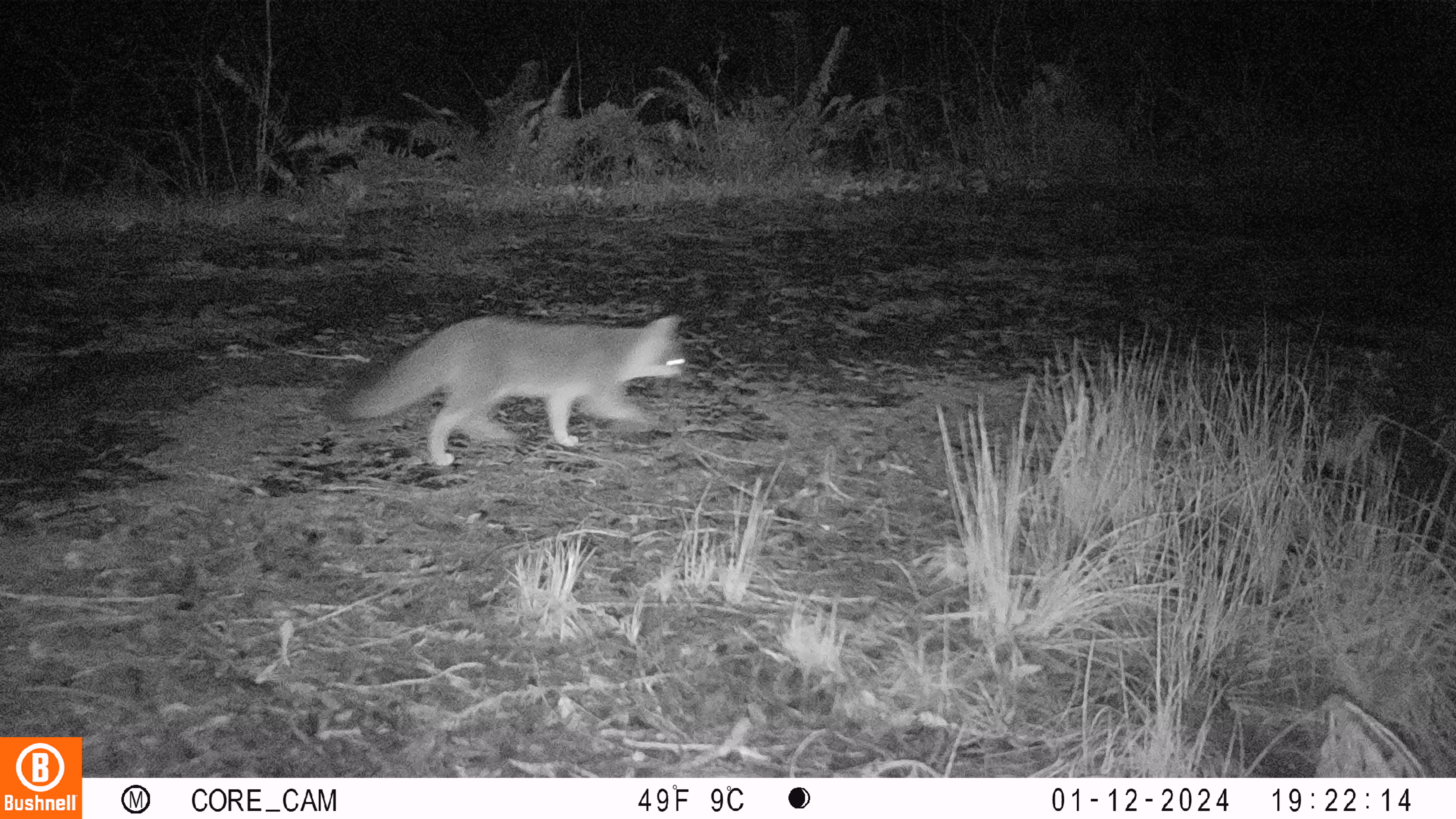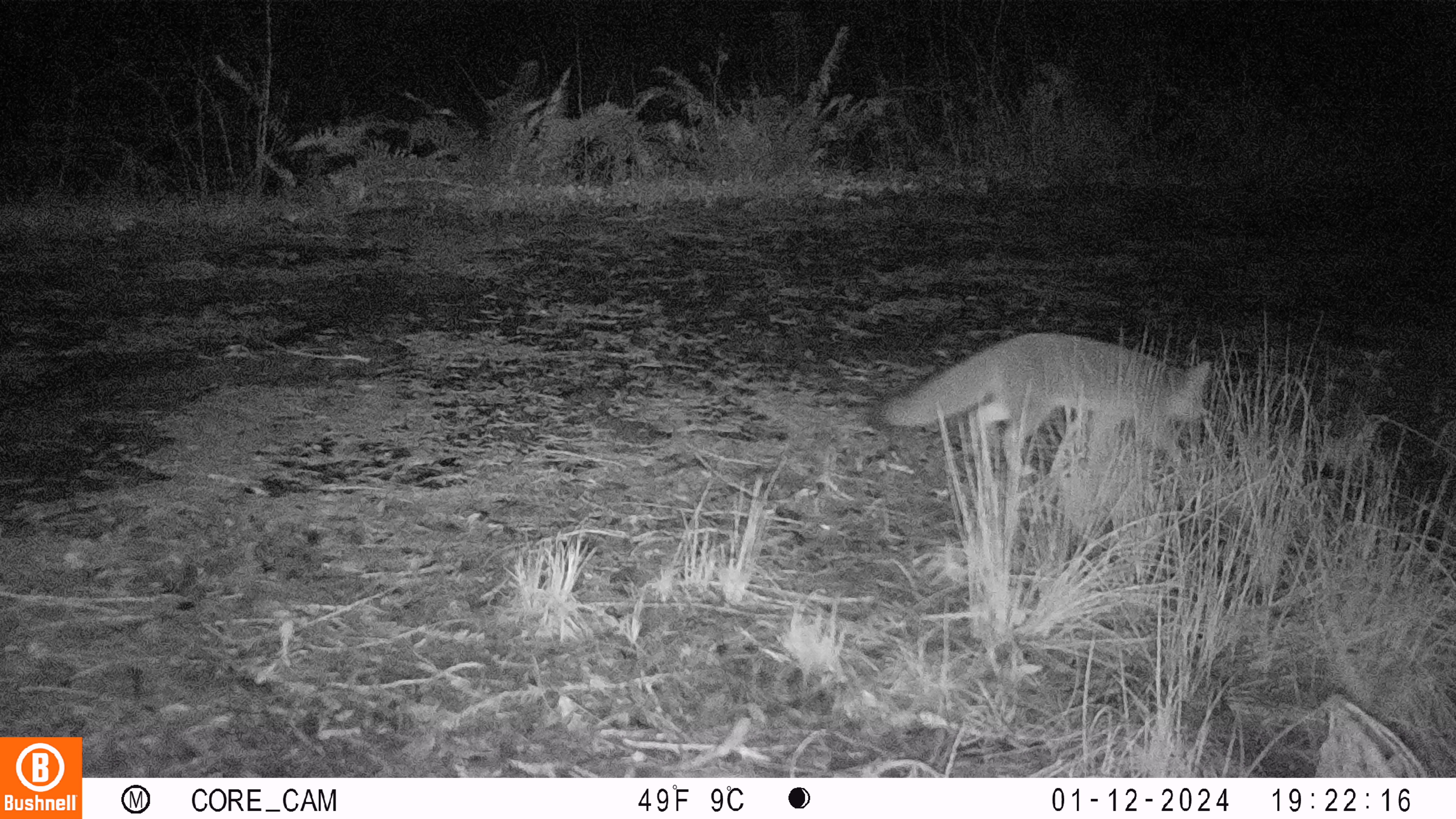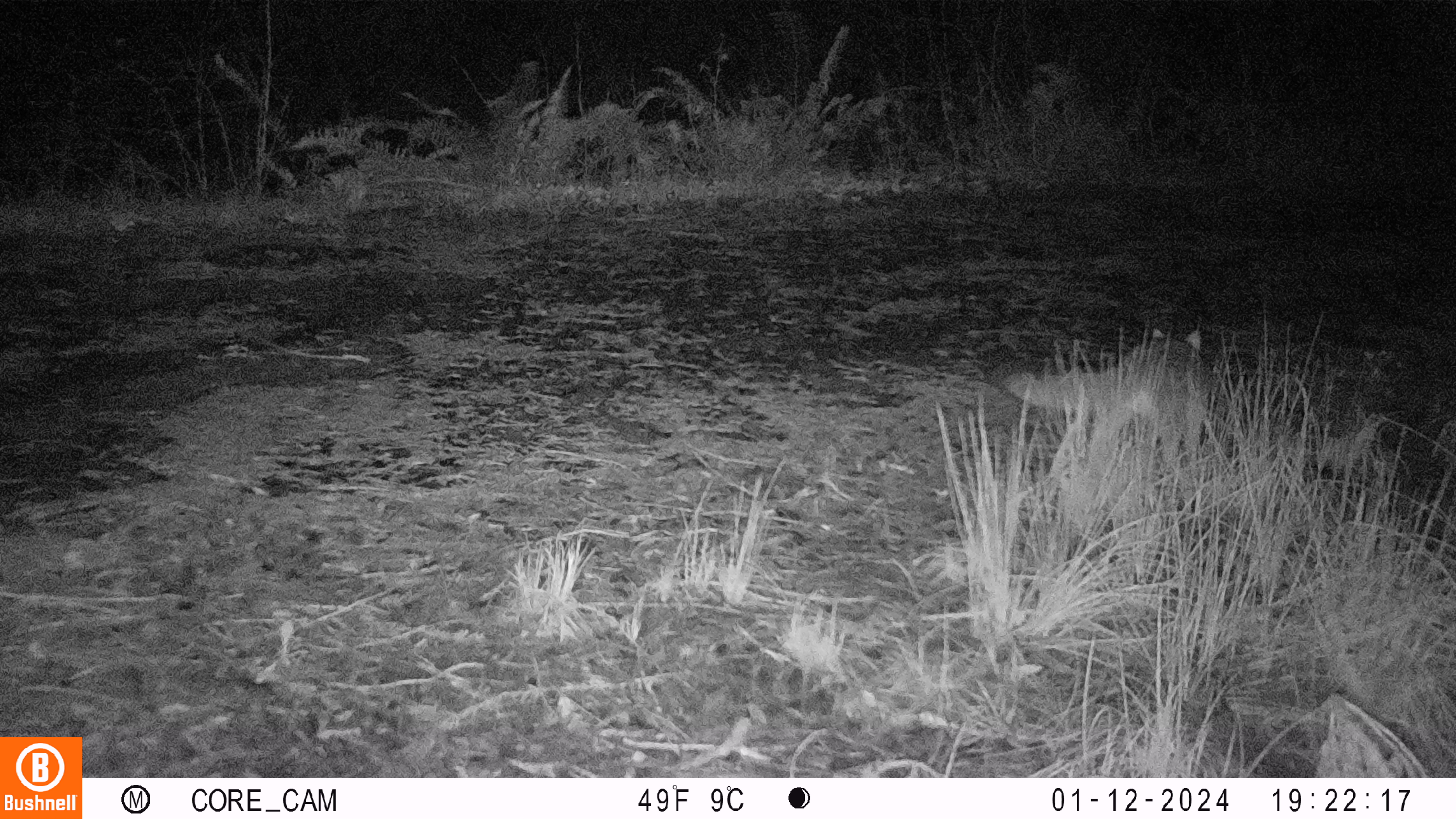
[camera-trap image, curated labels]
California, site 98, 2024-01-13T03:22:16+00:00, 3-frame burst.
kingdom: Animalia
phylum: Chordata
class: Mammalia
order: Carnivora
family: Canidae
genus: Urocyon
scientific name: Urocyon cinereoargenteus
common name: gray fox